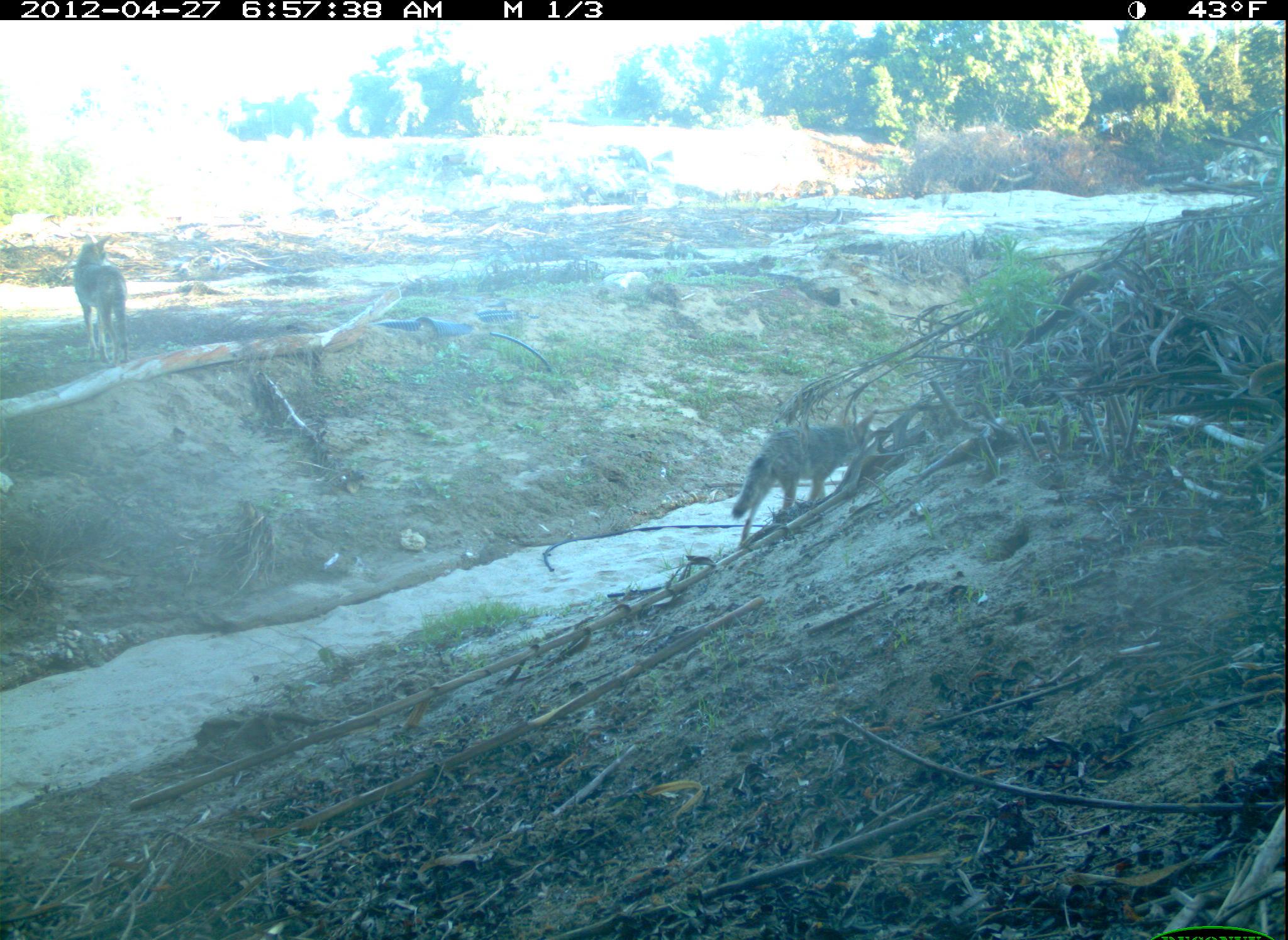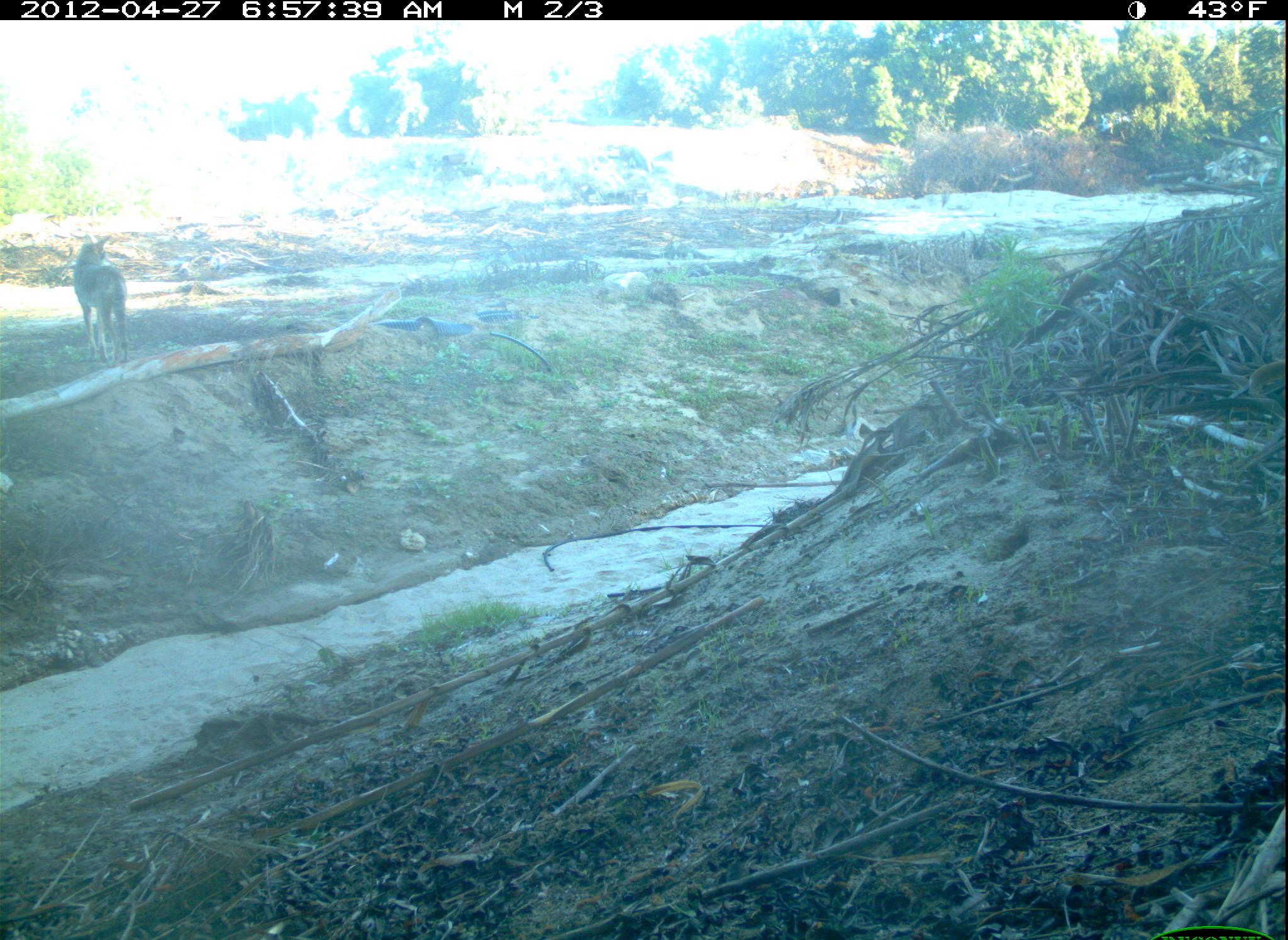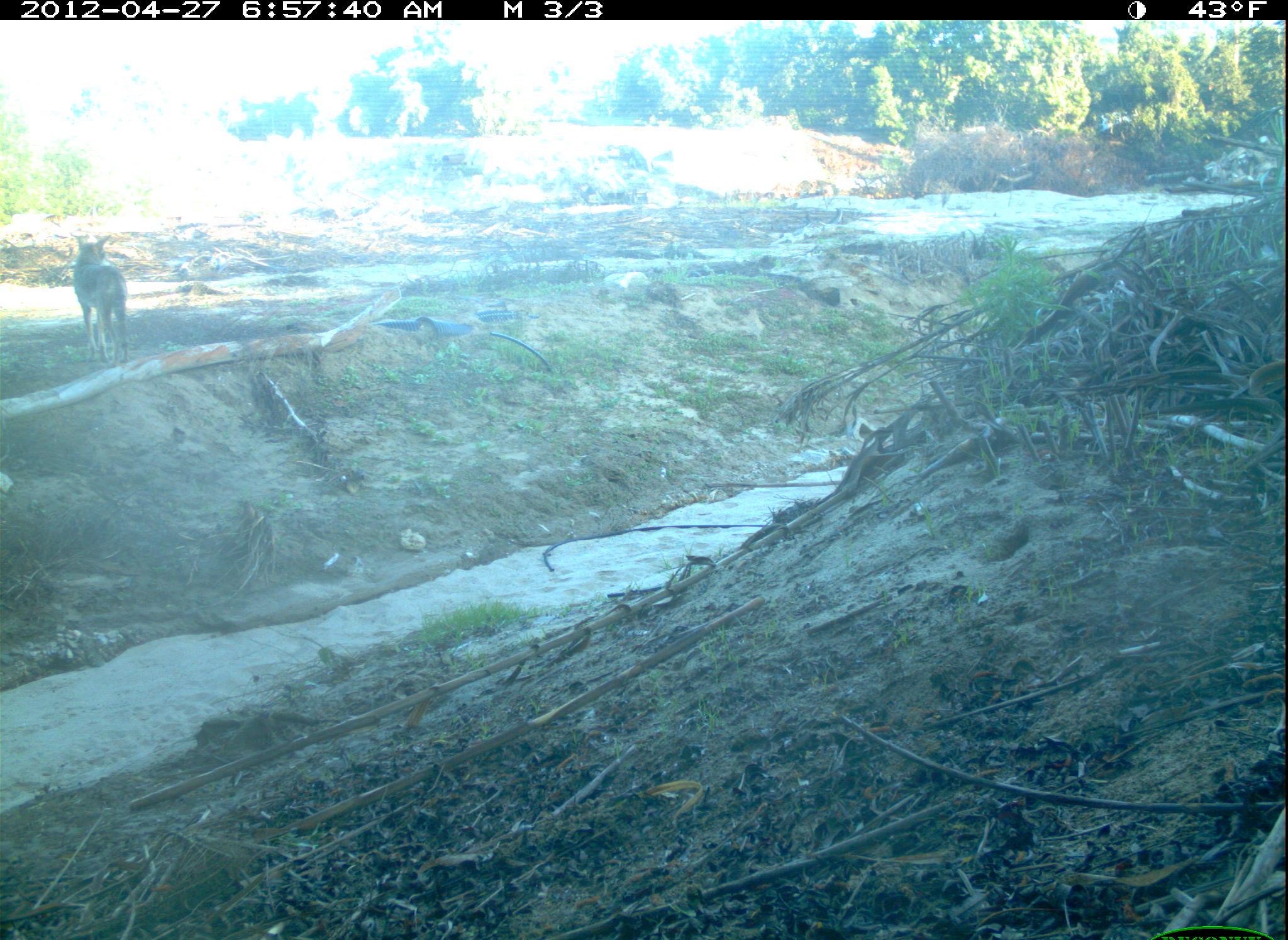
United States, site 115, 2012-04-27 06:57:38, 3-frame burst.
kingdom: Animalia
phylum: Chordata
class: Mammalia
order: Carnivora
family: Canidae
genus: Canis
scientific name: Canis latrans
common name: coyote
Coyote (Canis latrans).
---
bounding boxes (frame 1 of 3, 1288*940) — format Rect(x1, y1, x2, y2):
coyote: Rect(723, 410, 882, 548); Rect(47, 230, 151, 372)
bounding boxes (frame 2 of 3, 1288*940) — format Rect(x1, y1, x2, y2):
coyote: Rect(61, 214, 143, 382)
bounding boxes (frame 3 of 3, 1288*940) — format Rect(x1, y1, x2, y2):
coyote: Rect(66, 229, 142, 374)